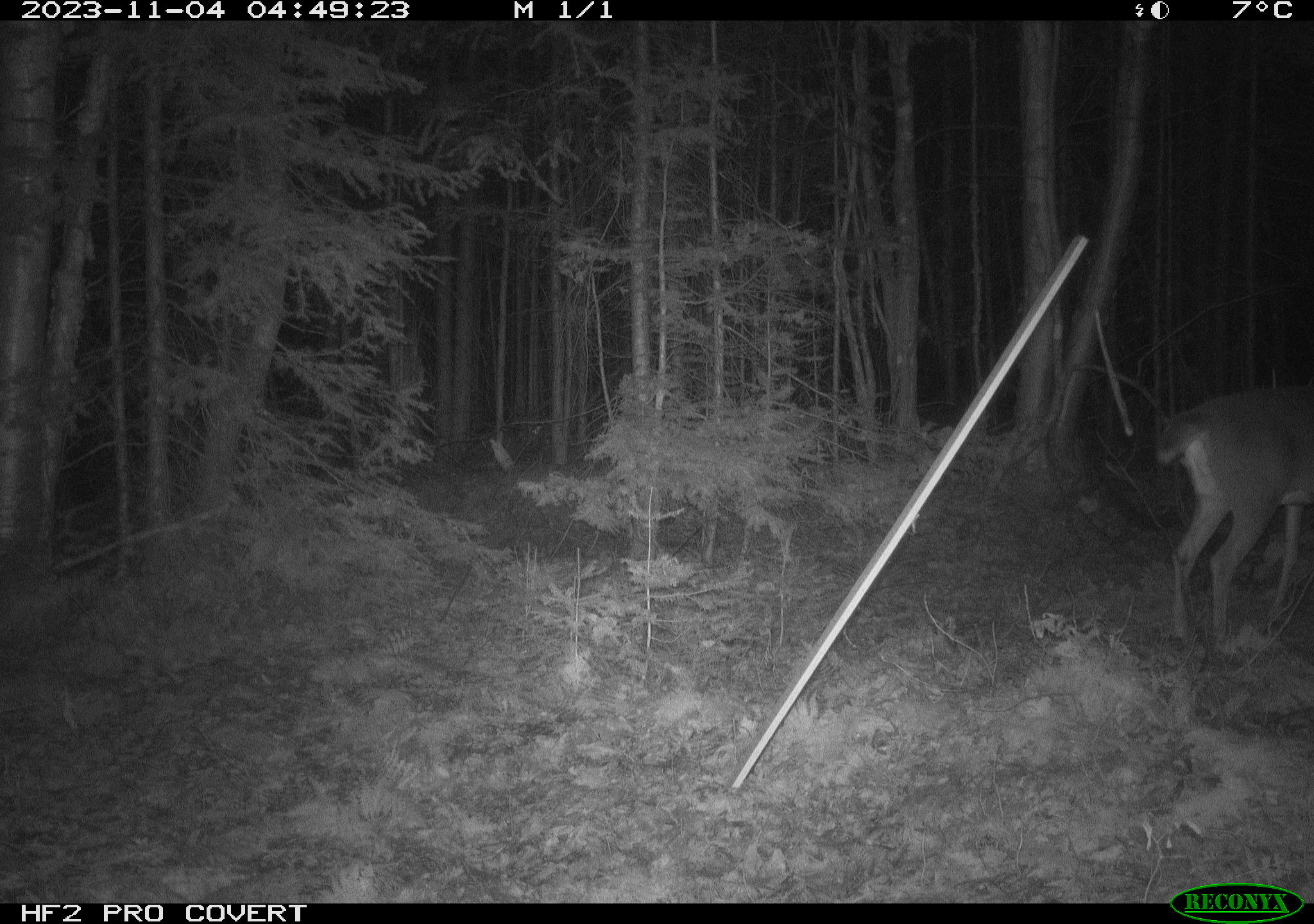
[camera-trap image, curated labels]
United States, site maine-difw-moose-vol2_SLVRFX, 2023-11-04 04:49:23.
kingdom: Animalia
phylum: Chordata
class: Mammalia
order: Artiodactyla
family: Cervidae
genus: Odocoileus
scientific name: Odocoileus virginianus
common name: white-tailed deer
White-tailed deer (Odocoileus virginianus).